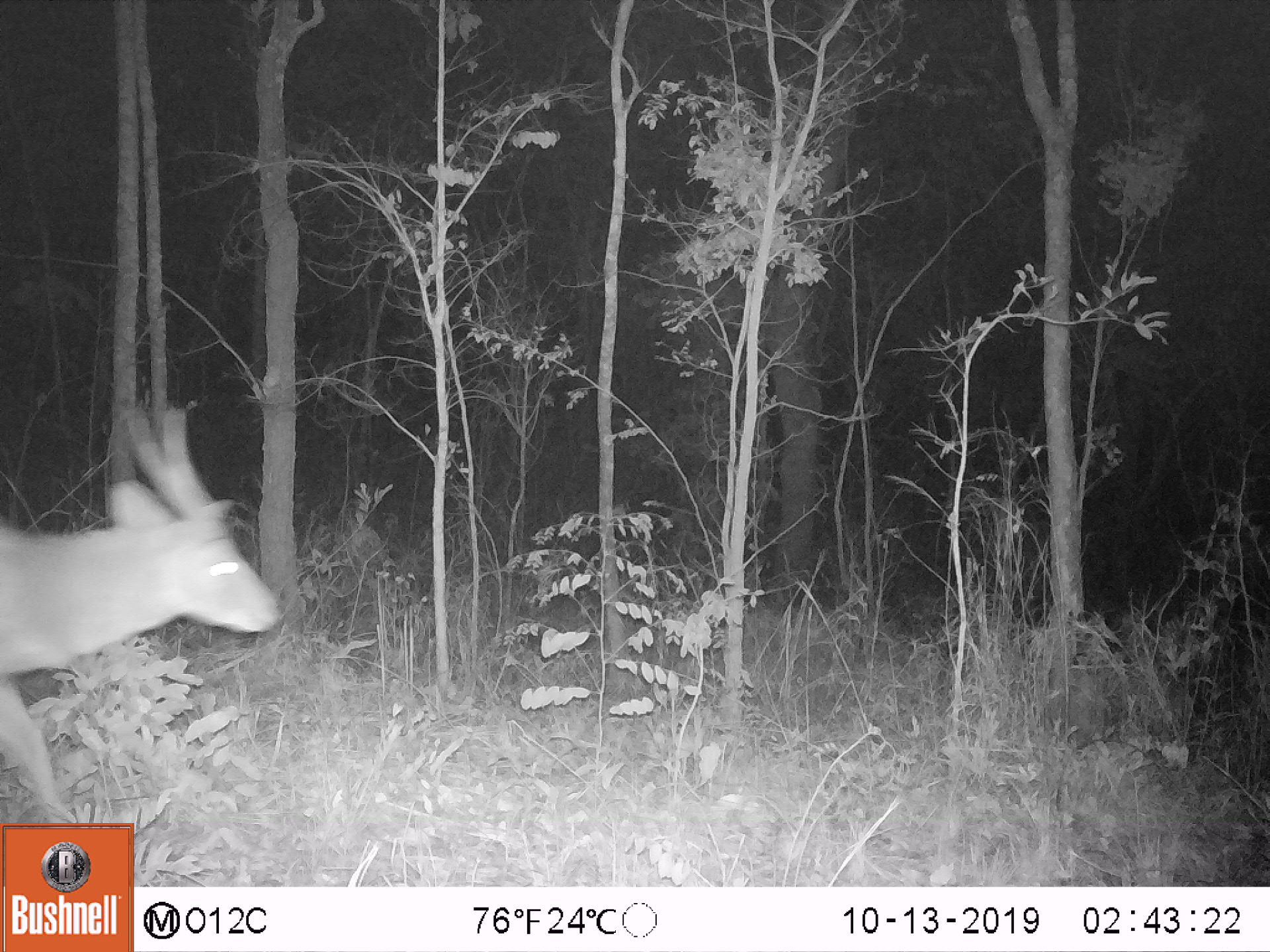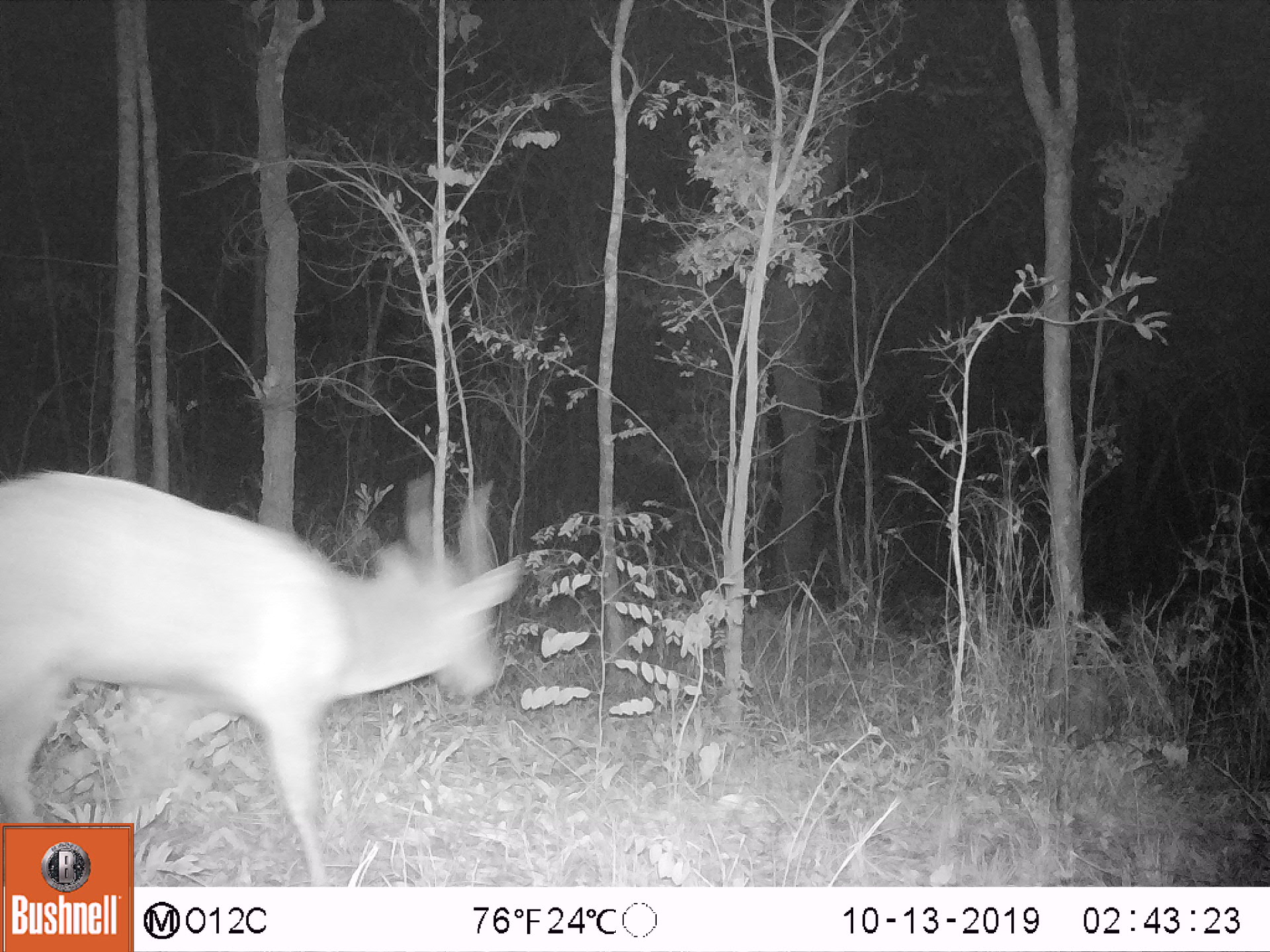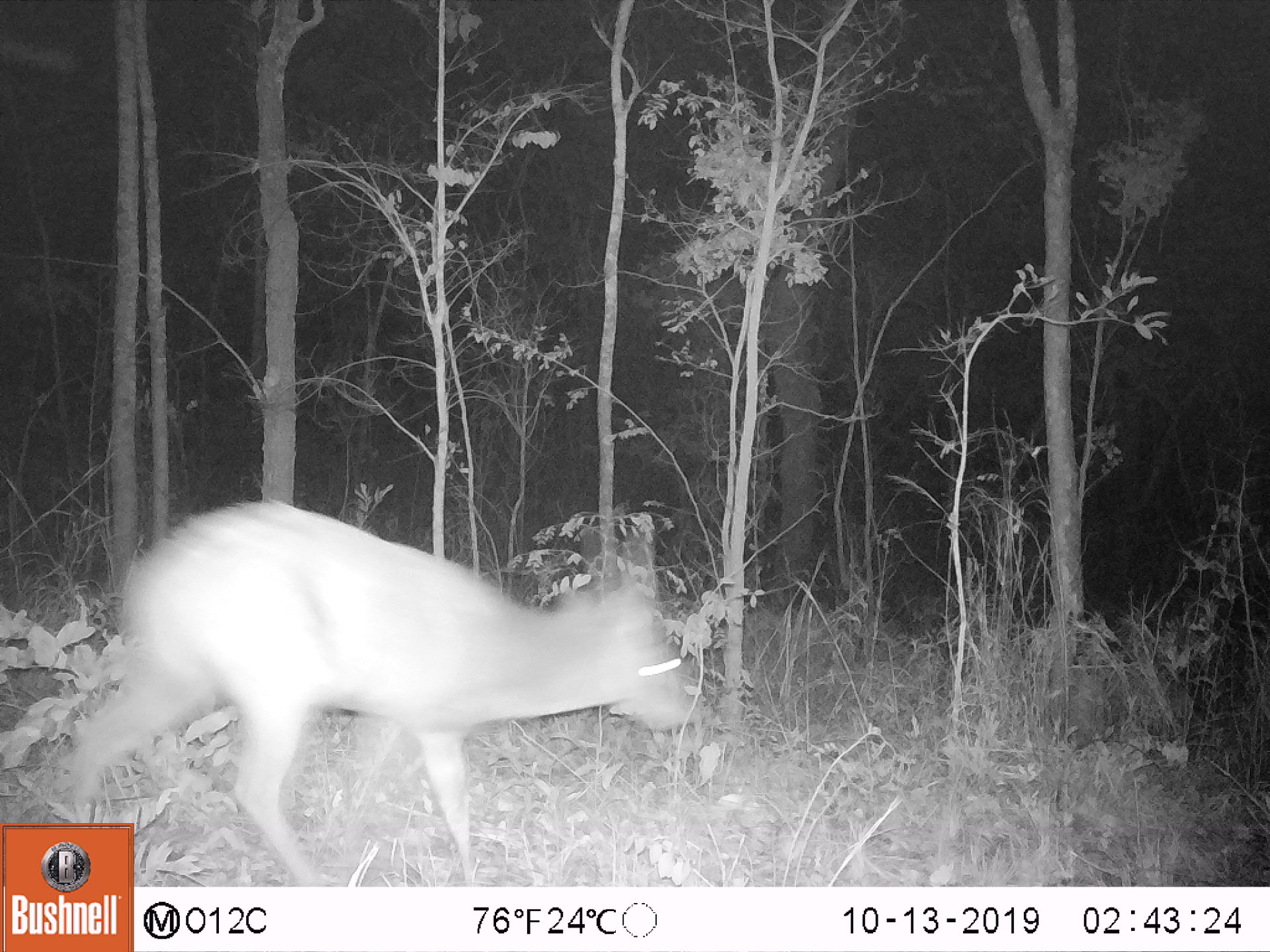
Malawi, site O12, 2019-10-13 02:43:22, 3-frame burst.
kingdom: Animalia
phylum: Chordata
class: Mammalia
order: Artiodactyla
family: Bovidae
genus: Tragelaphus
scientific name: Tragelaphus sylvaticus sylvaticus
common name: cape bushbuck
Cape bushbuck (Tragelaphus sylvaticus sylvaticus), count 1.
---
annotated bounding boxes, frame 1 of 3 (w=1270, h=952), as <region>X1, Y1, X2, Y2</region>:
cape bushbuck: <region>7, 409, 287, 819</region>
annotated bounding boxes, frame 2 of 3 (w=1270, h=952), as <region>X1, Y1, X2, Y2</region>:
cape bushbuck: <region>3, 457, 524, 816</region>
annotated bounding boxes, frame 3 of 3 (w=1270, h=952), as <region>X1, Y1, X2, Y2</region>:
cape bushbuck: <region>77, 485, 691, 810</region>